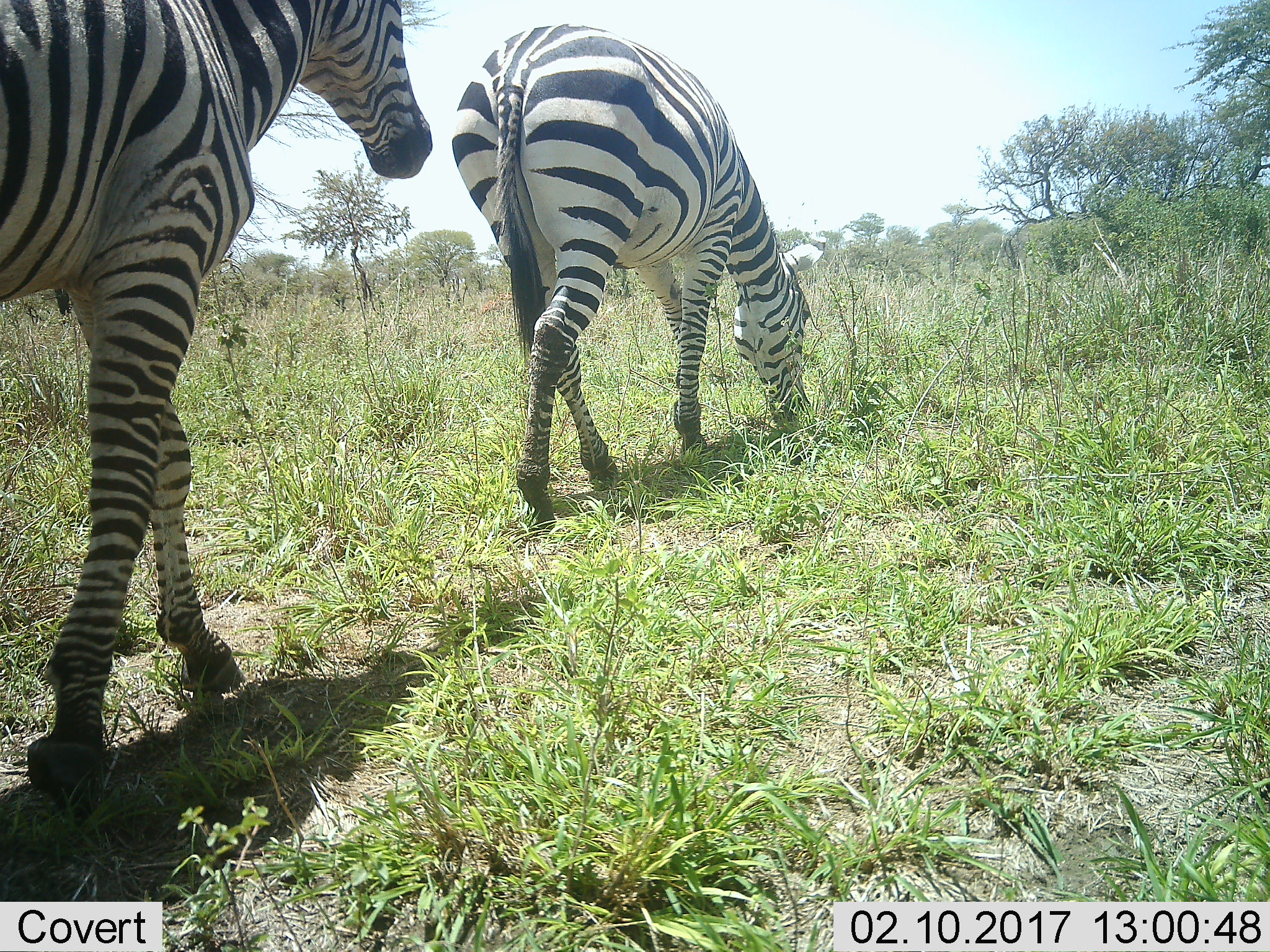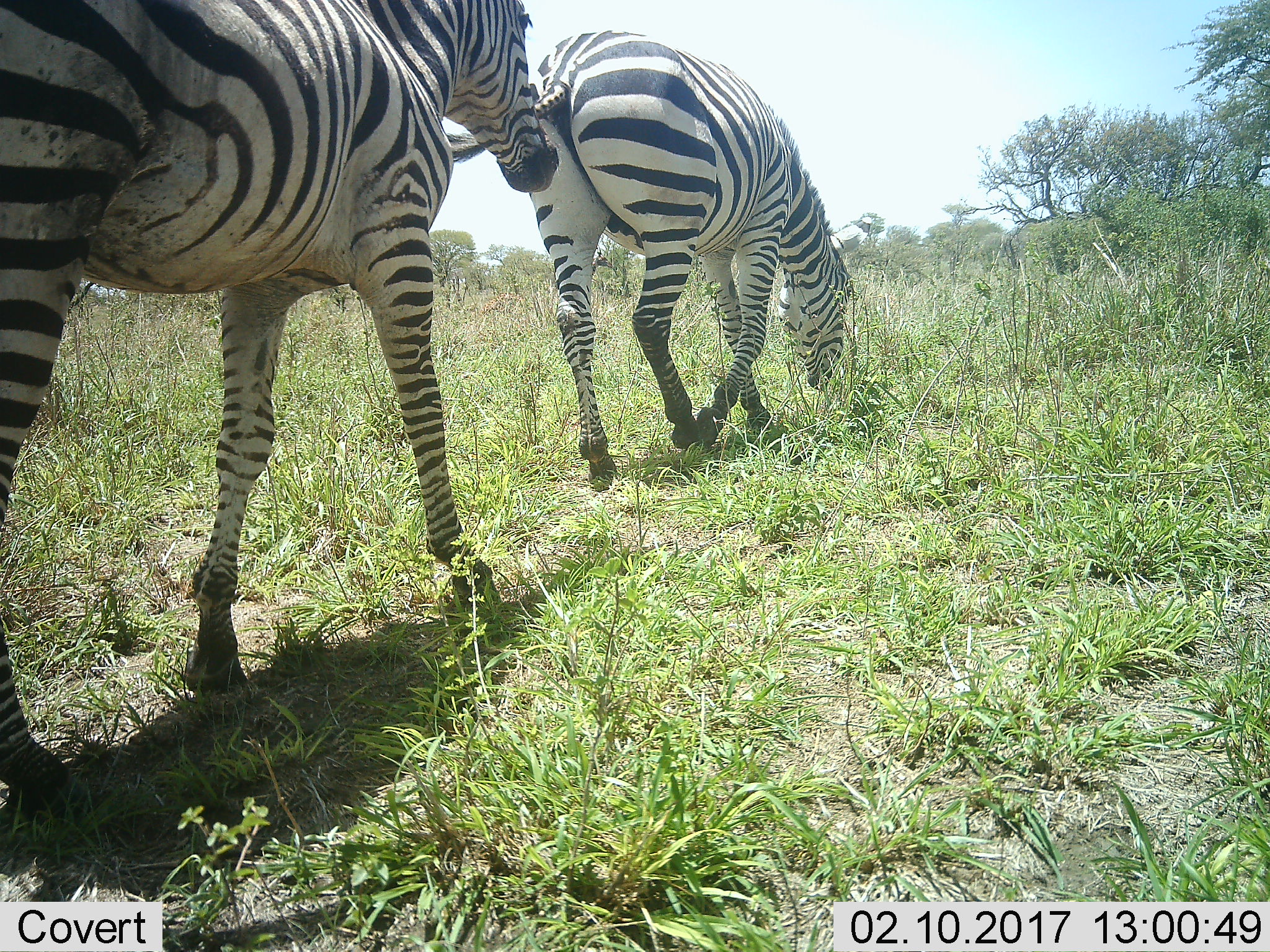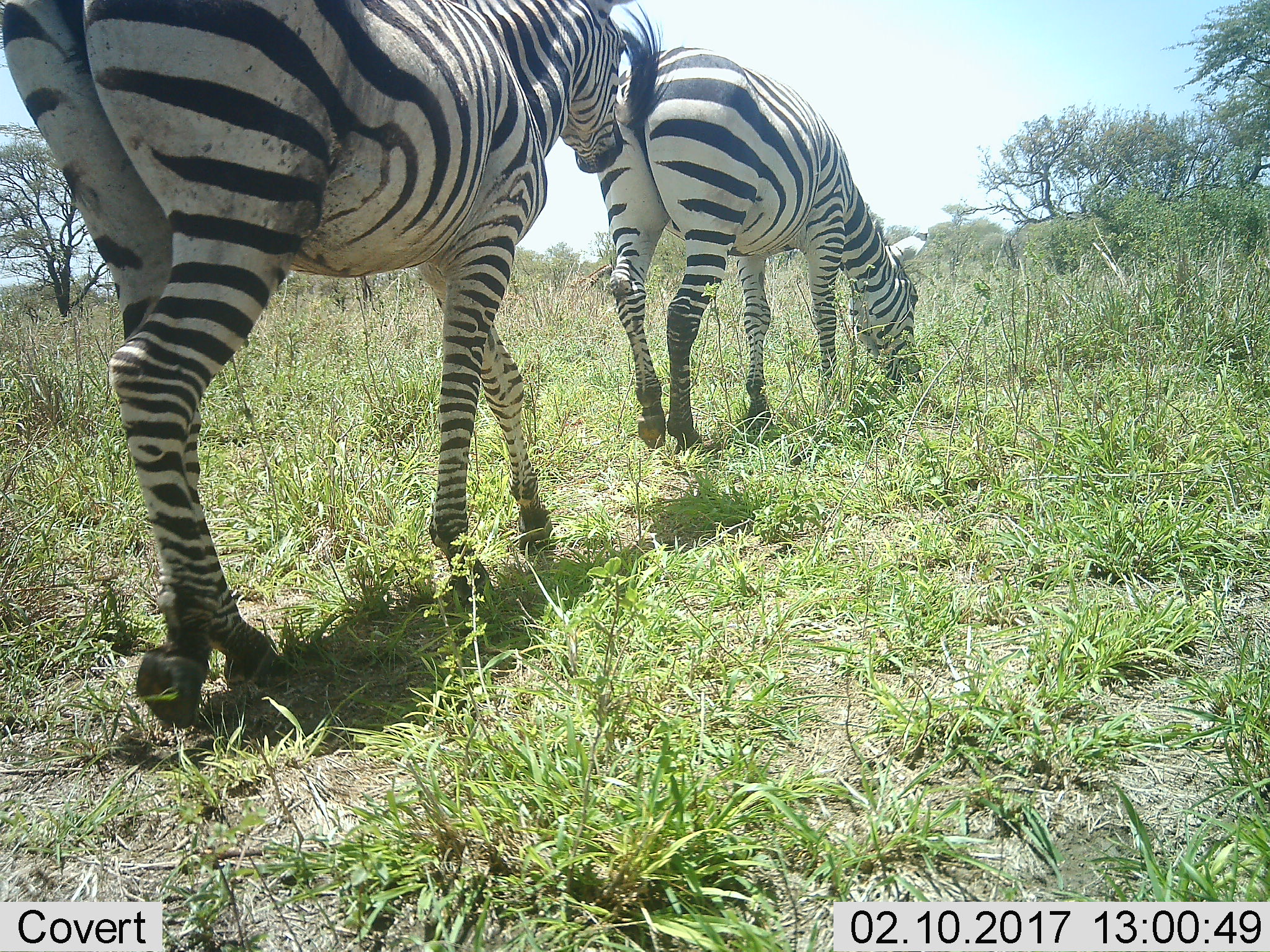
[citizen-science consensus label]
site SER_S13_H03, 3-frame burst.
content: unidentified animal